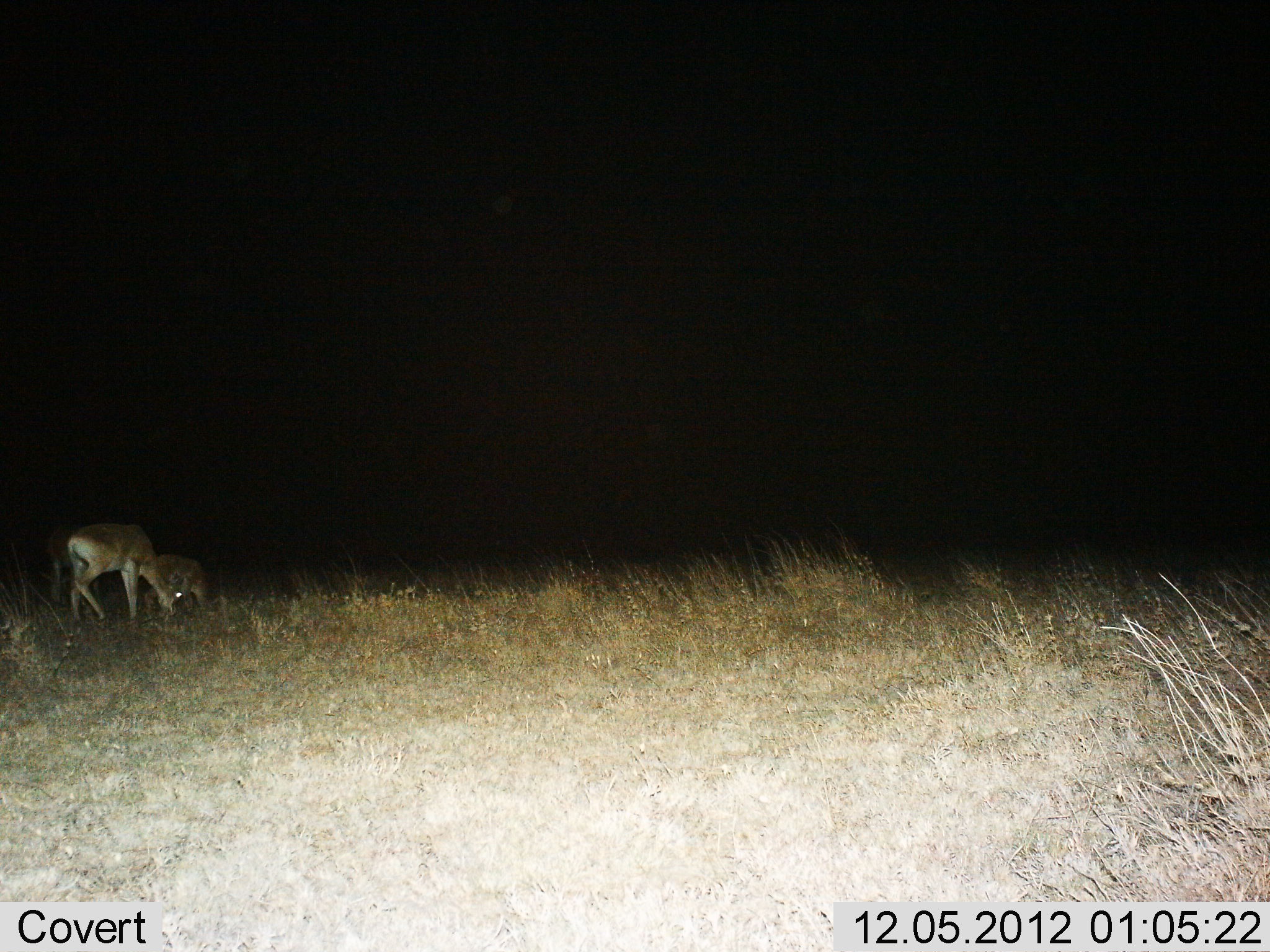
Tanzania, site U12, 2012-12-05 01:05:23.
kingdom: Animalia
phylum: Chordata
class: Mammalia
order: Artiodactyla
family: Bovidae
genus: Nanger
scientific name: Nanger granti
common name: grant's gazelle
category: gazellegrants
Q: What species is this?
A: Gazellegrants (grant's gazelle) (Nanger granti).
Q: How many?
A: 2.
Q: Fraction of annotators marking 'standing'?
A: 29%.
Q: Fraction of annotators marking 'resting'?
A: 0%.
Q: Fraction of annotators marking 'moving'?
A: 0%.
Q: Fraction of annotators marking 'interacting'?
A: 0%.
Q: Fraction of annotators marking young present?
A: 0%.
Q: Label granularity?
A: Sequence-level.